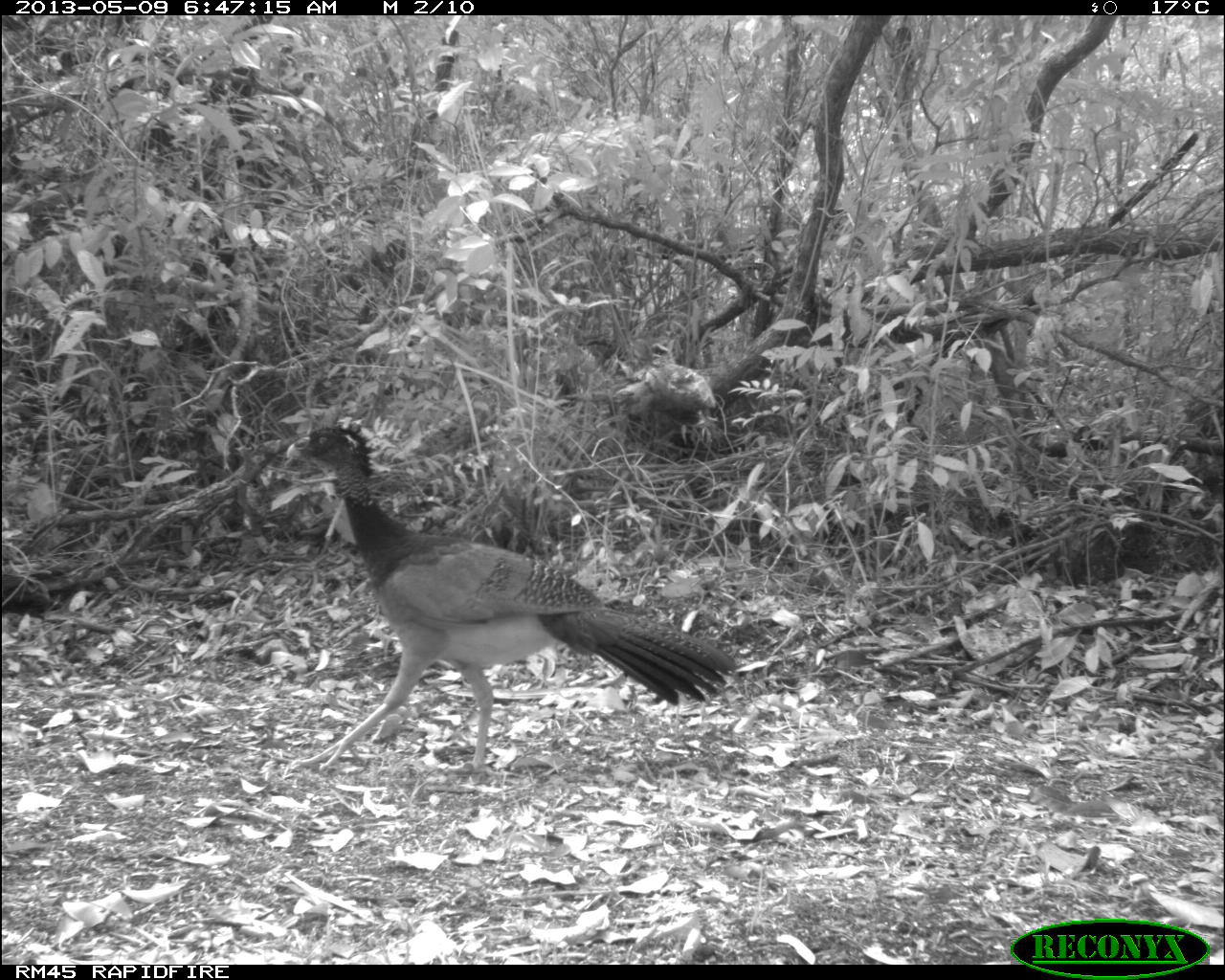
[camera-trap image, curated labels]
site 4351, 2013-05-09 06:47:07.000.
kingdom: Animalia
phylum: Chordata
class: Aves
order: Galliformes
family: Cracidae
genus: Crax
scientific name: Crax rubra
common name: great curassow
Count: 2.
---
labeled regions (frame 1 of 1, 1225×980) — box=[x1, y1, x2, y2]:
crax rubra: box=[282, 417, 739, 783]